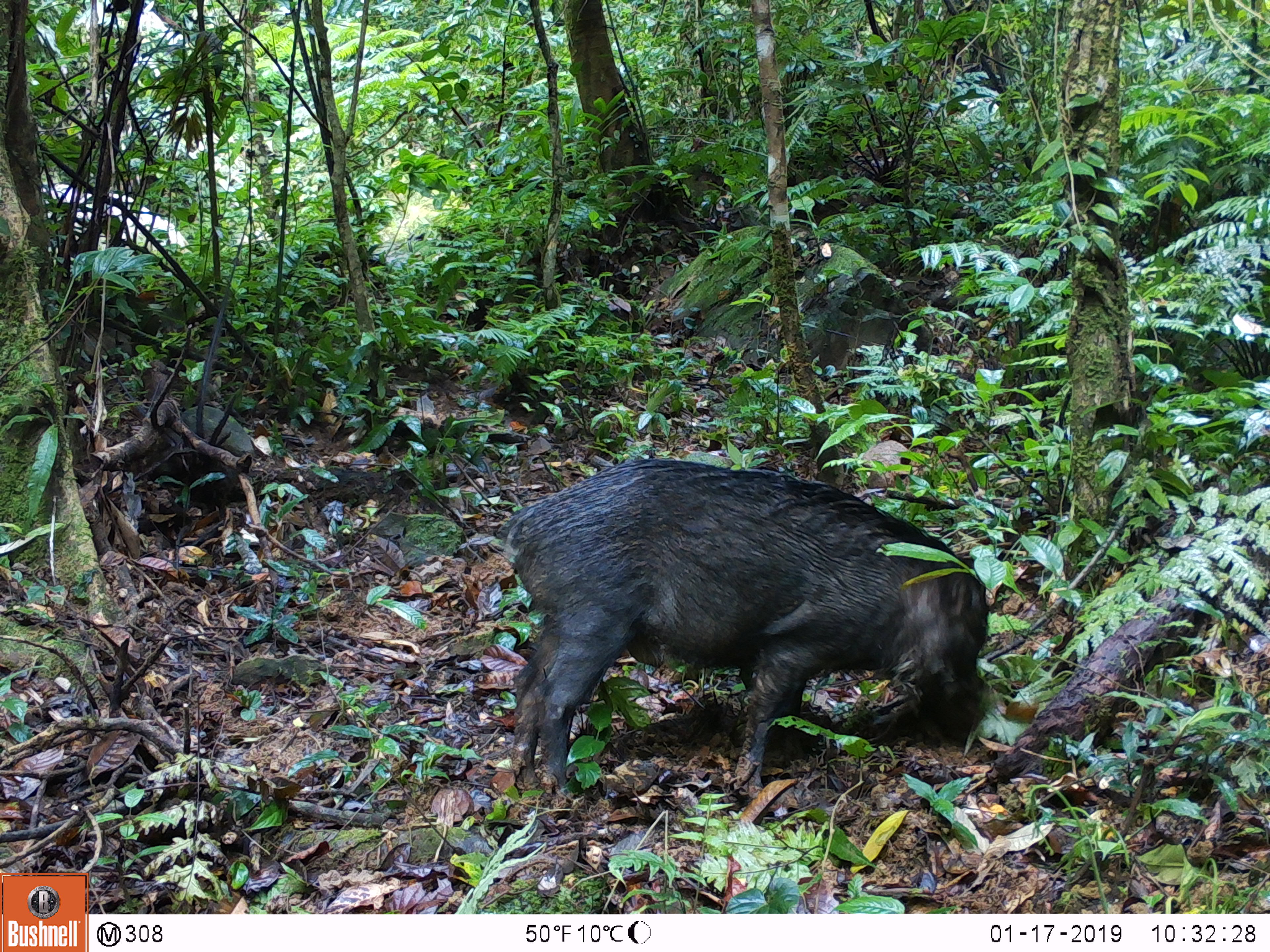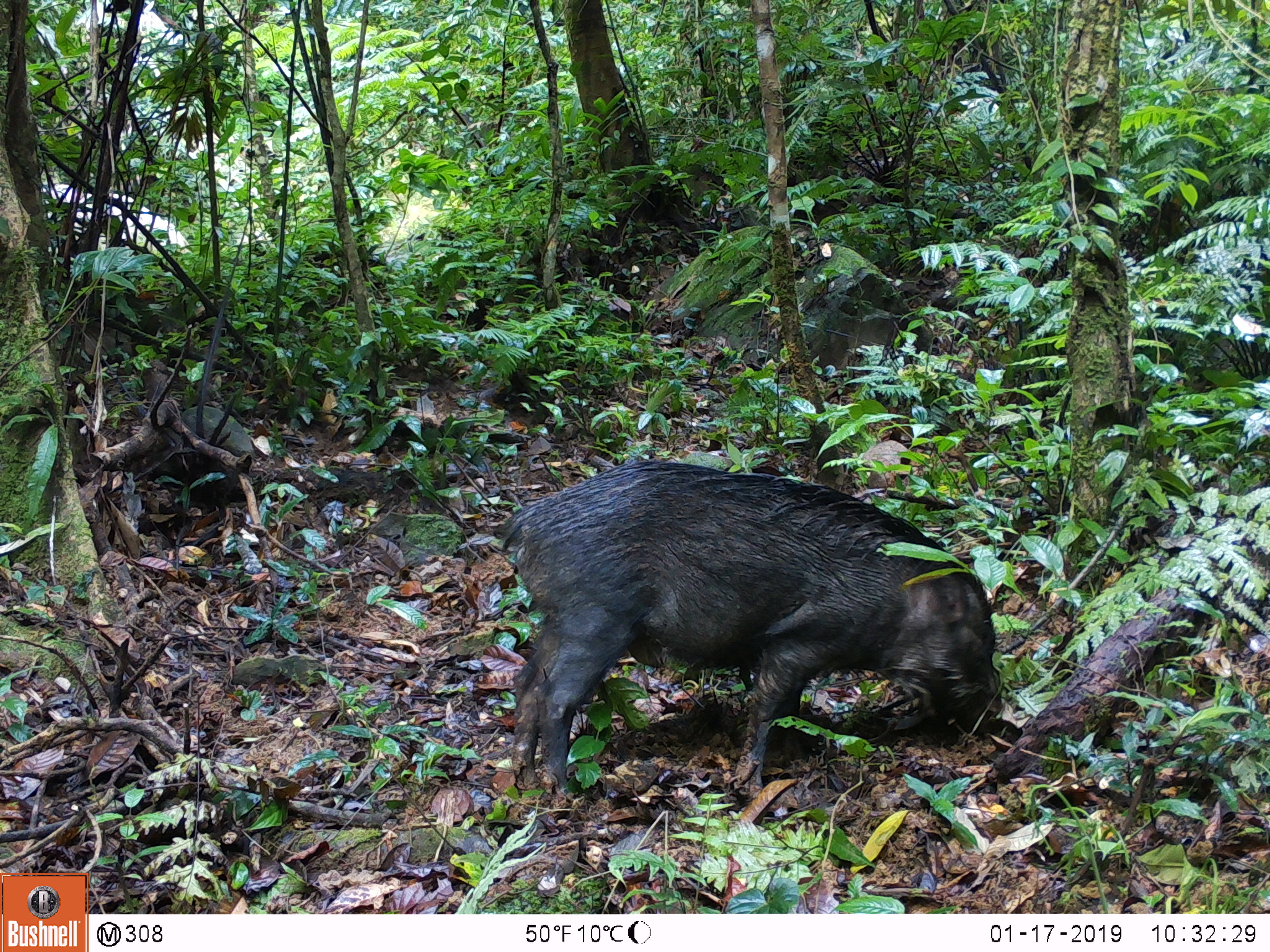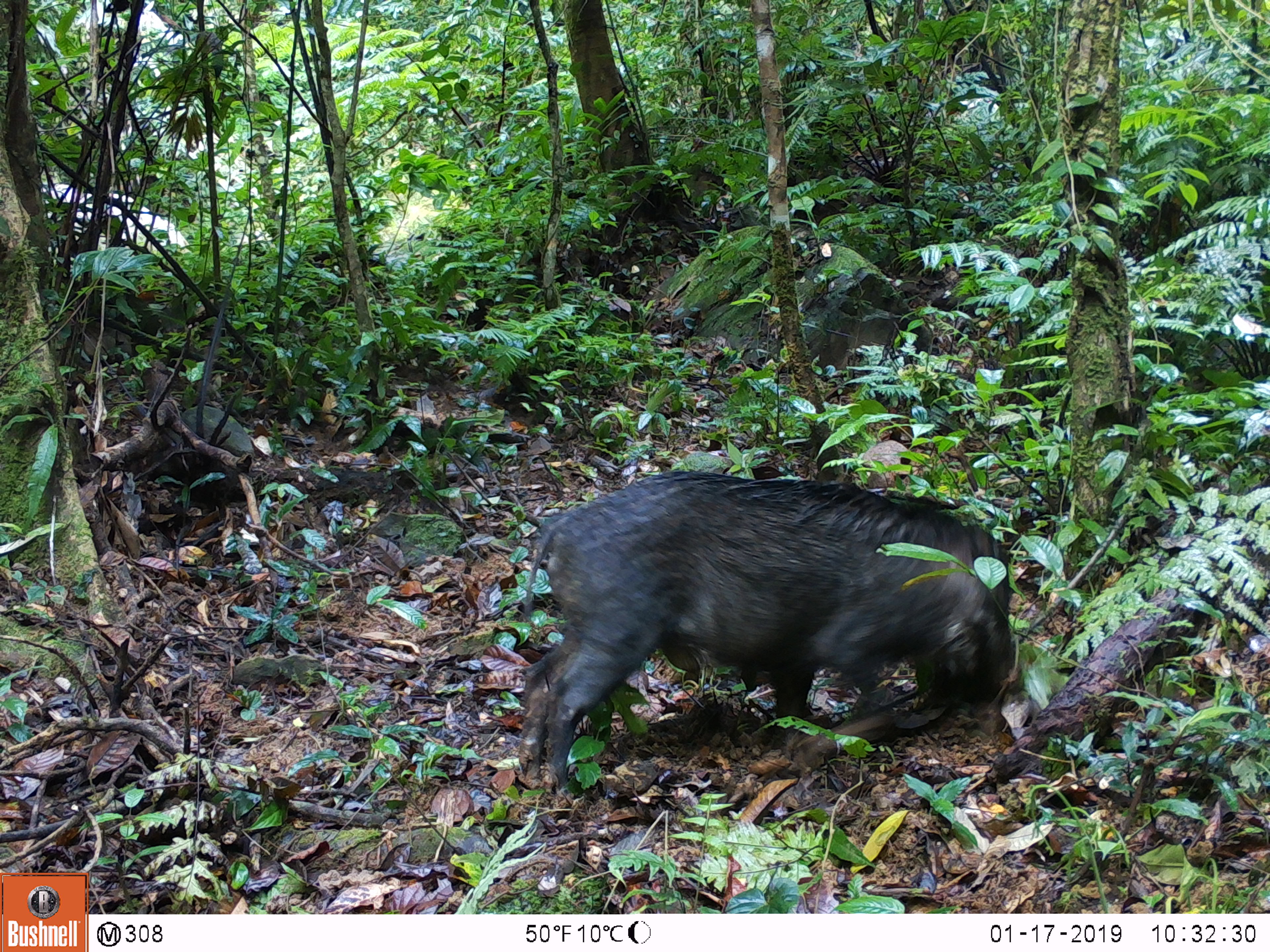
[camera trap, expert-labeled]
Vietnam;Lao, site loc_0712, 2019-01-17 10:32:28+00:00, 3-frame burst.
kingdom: Animalia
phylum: Chordata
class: Mammalia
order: Artiodactyla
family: Suidae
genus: Sus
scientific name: Sus scrofa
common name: eurasian wild pig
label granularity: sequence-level